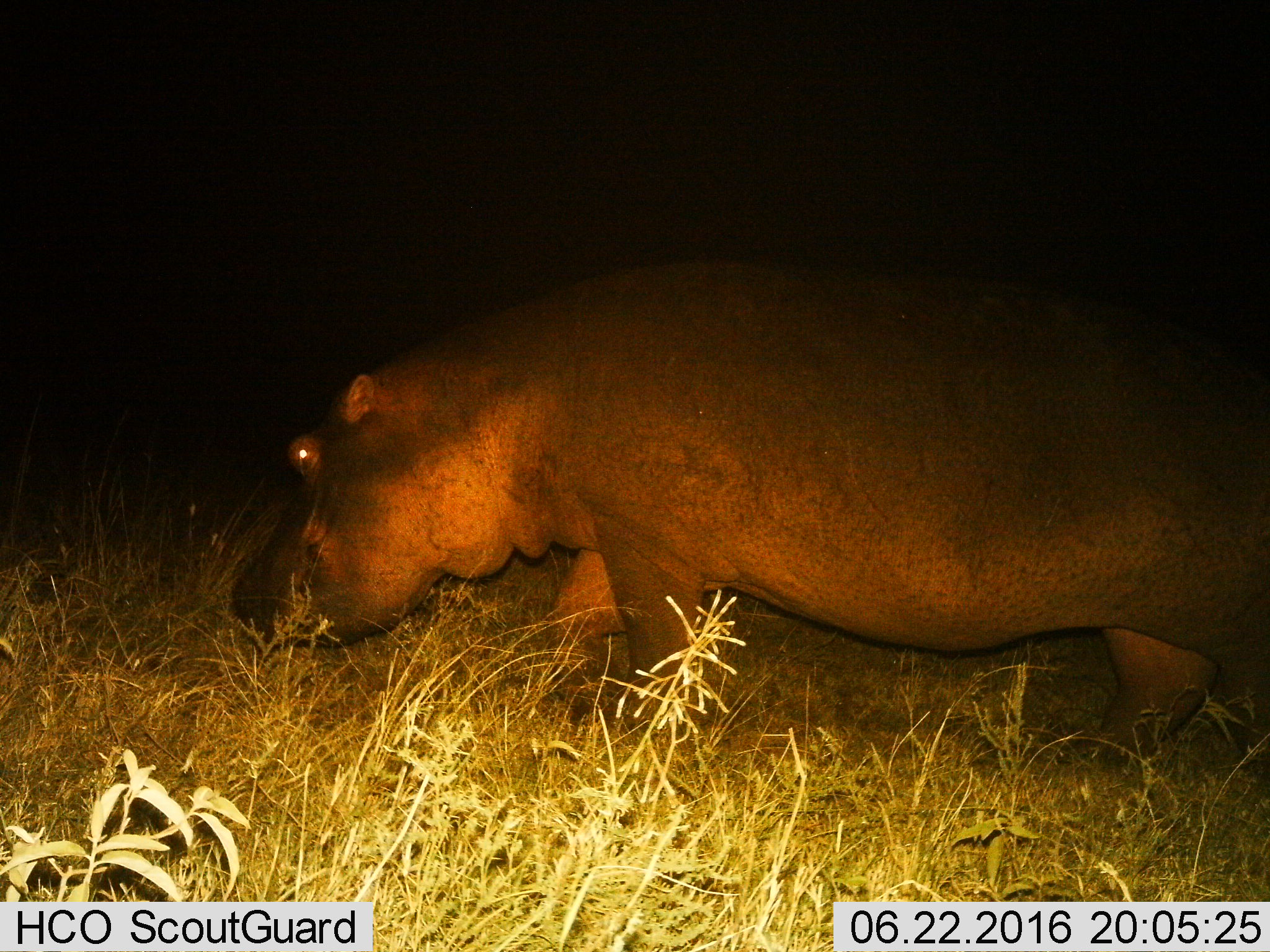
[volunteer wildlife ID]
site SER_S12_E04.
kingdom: Animalia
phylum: Chordata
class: Mammalia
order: Artiodactyla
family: Hippopotamidae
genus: Hippopotamus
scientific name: Hippopotamus amphibius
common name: hippopotamus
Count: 1.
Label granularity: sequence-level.